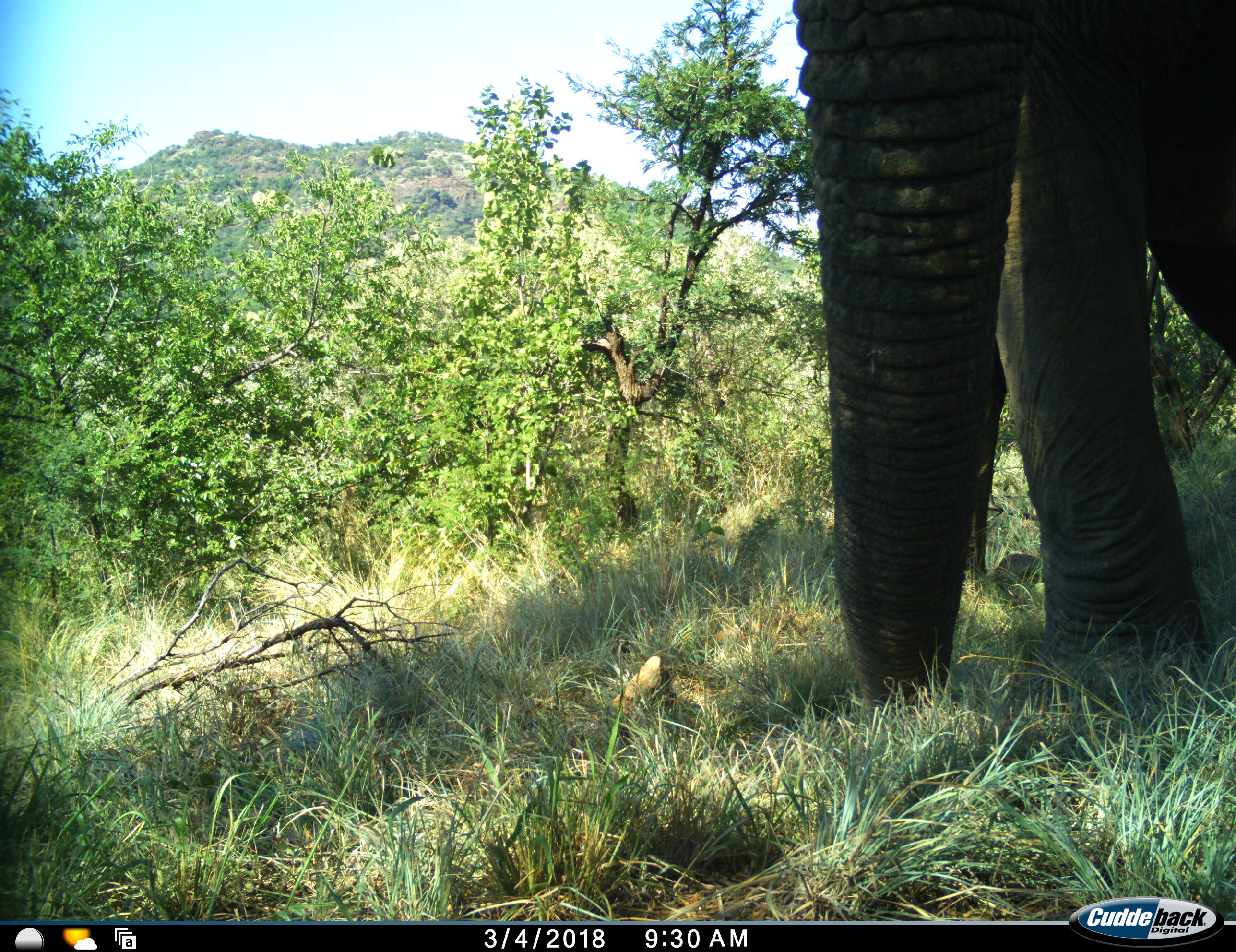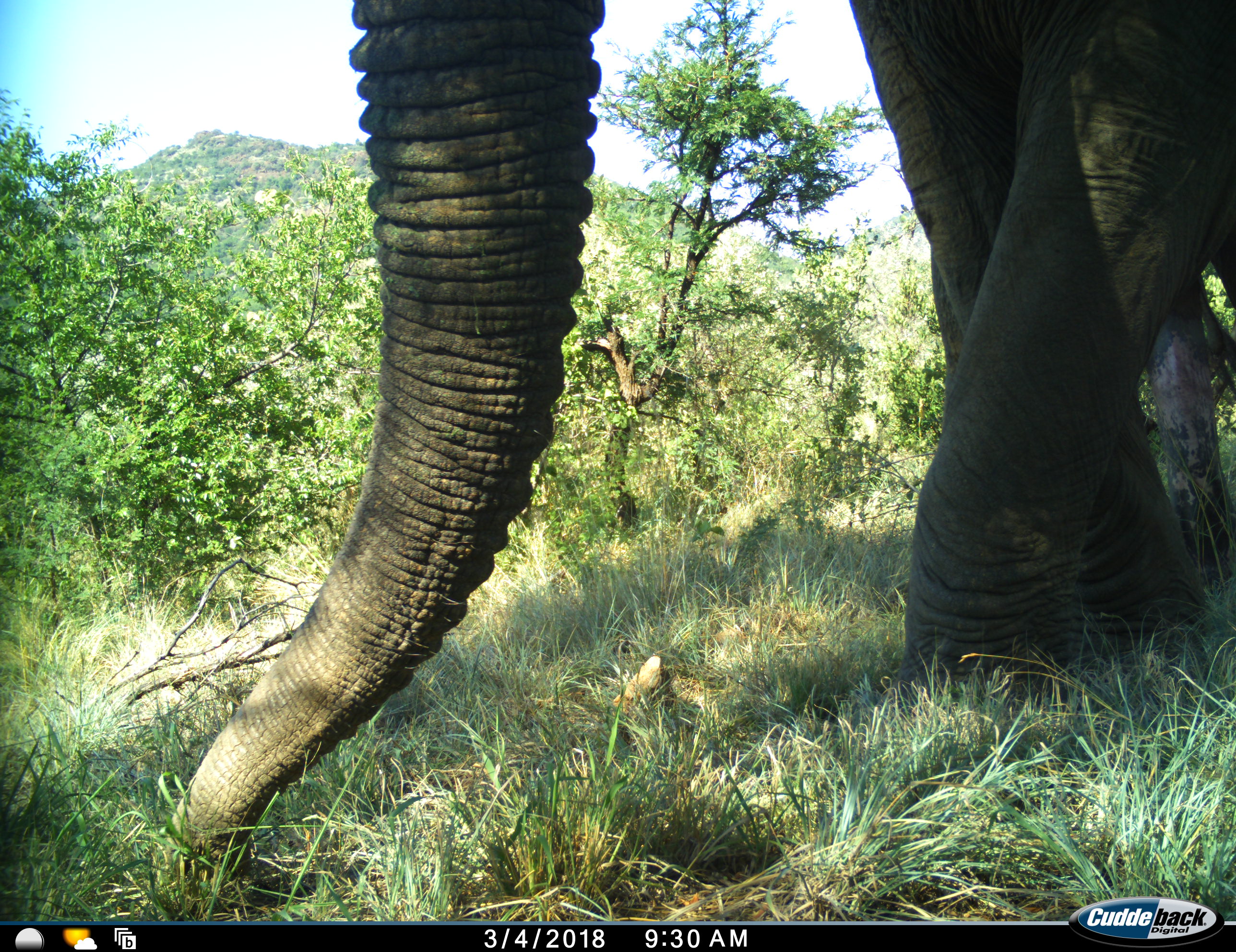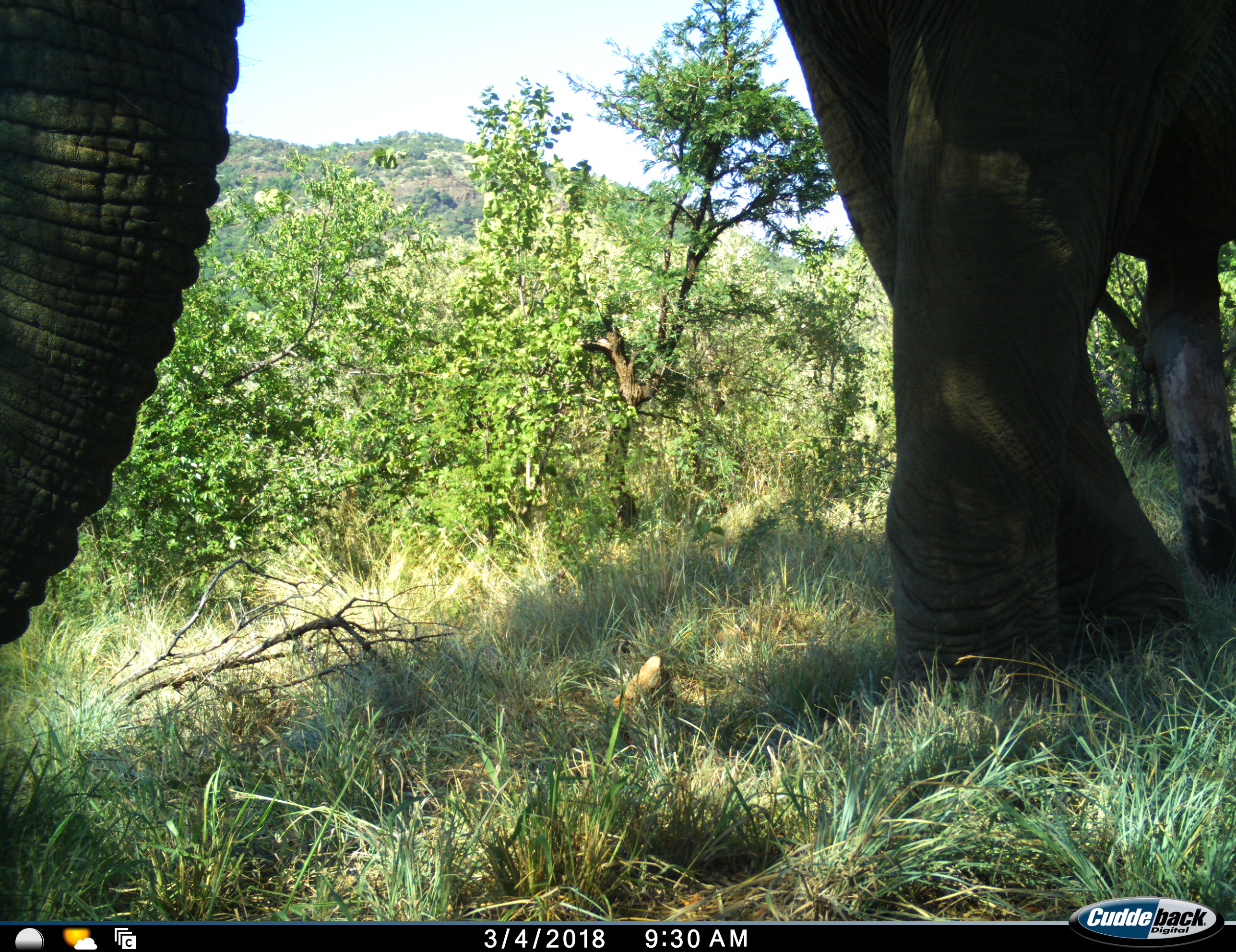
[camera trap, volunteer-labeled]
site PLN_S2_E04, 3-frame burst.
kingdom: Animalia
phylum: Chordata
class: Mammalia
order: Proboscidea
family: Elephantidae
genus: Loxodonta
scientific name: Loxodonta africana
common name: african bush elephant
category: elephant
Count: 1.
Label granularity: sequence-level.